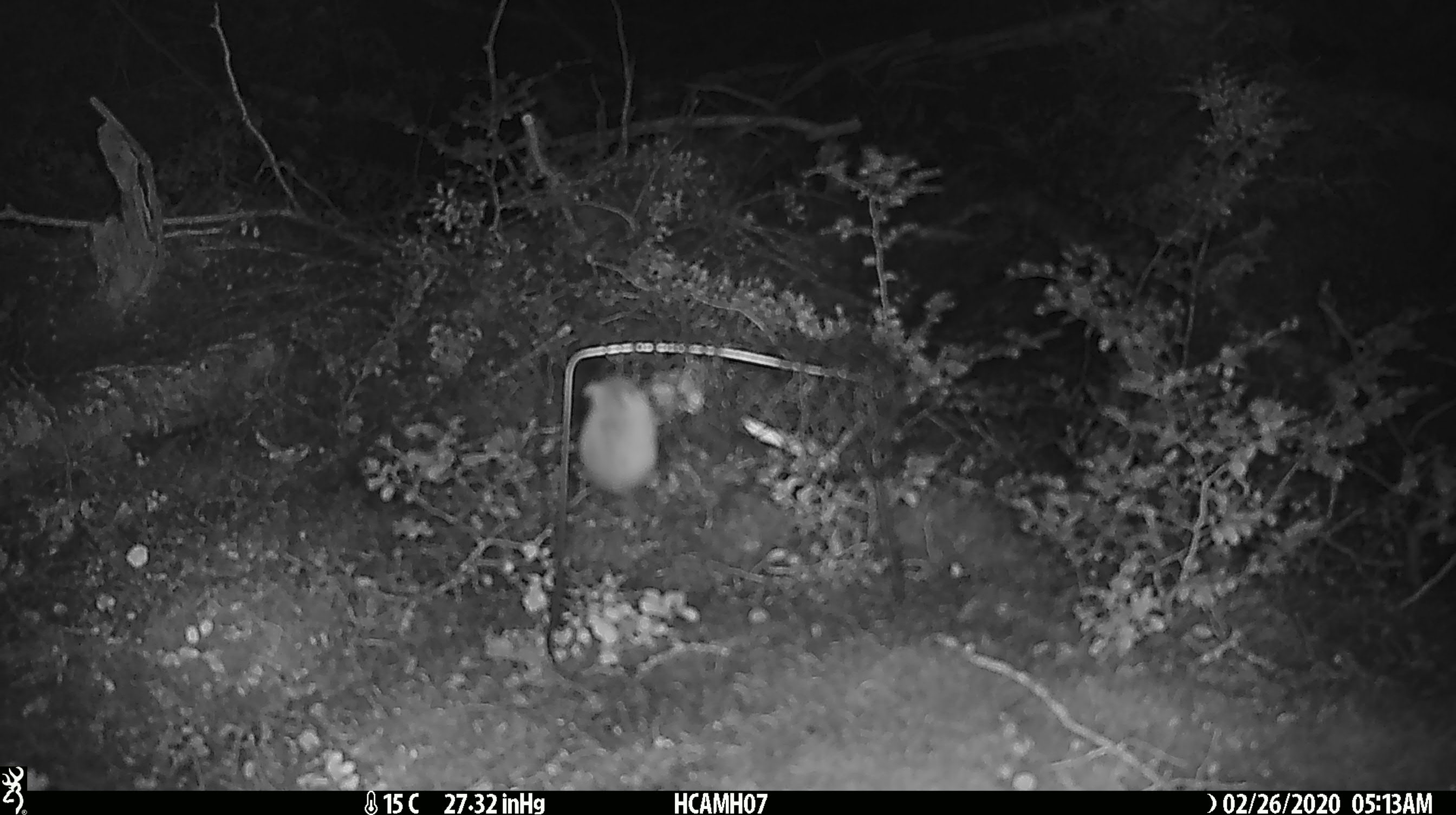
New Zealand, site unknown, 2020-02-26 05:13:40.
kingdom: Animalia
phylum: Chordata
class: Mammalia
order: Rodentia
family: Muridae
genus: Mus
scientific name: Mus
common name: mouse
Mouse (Mus).